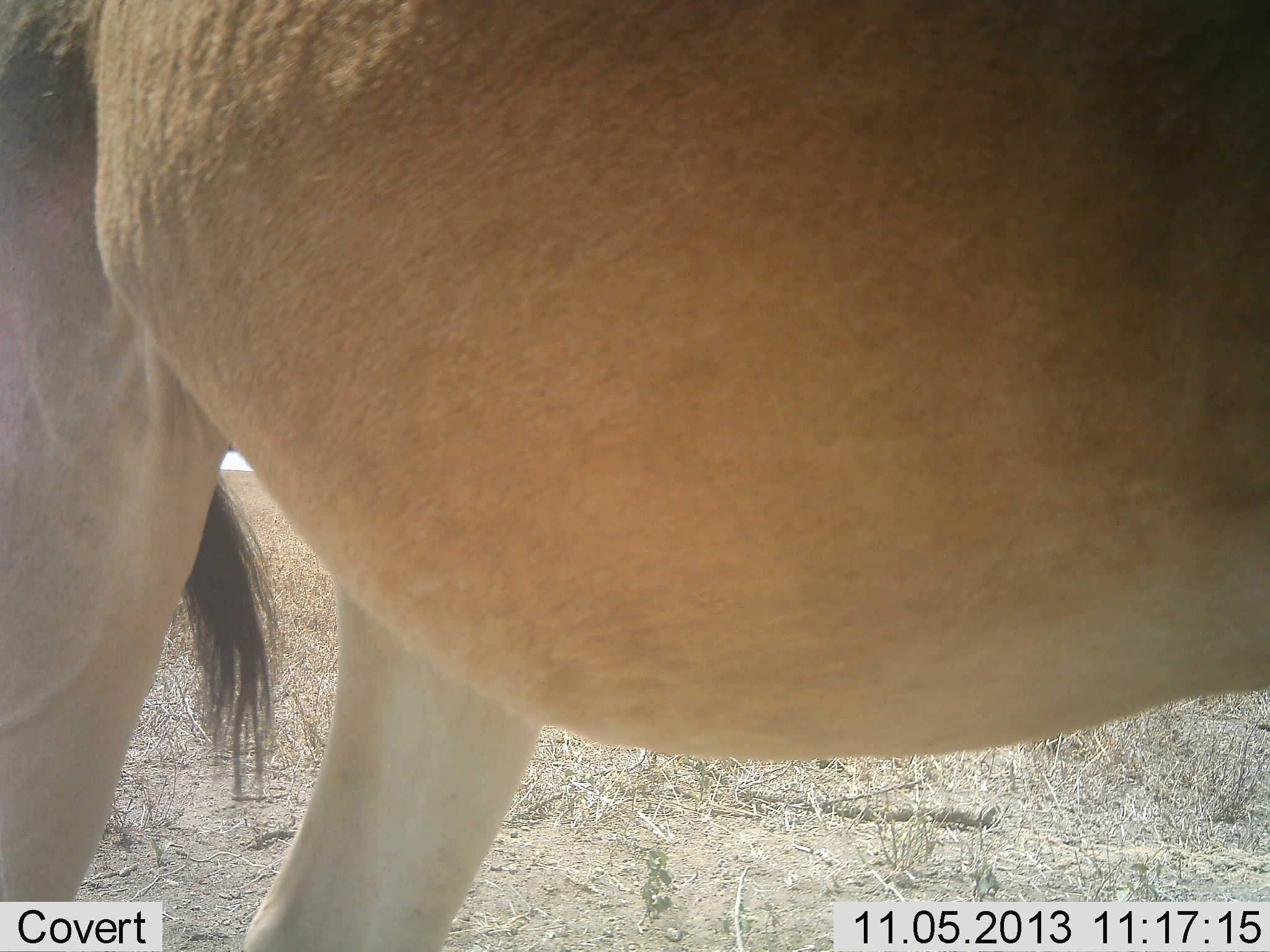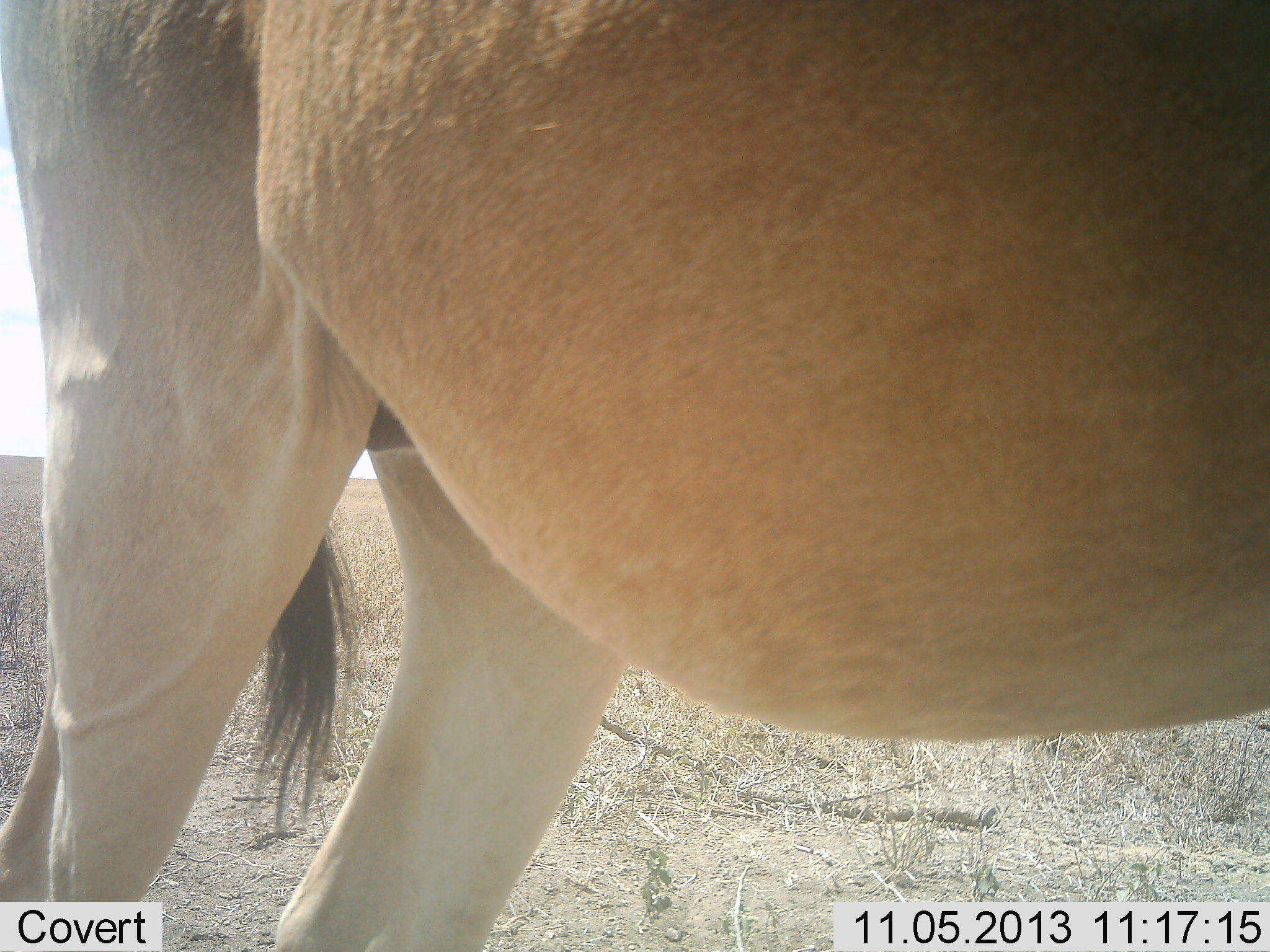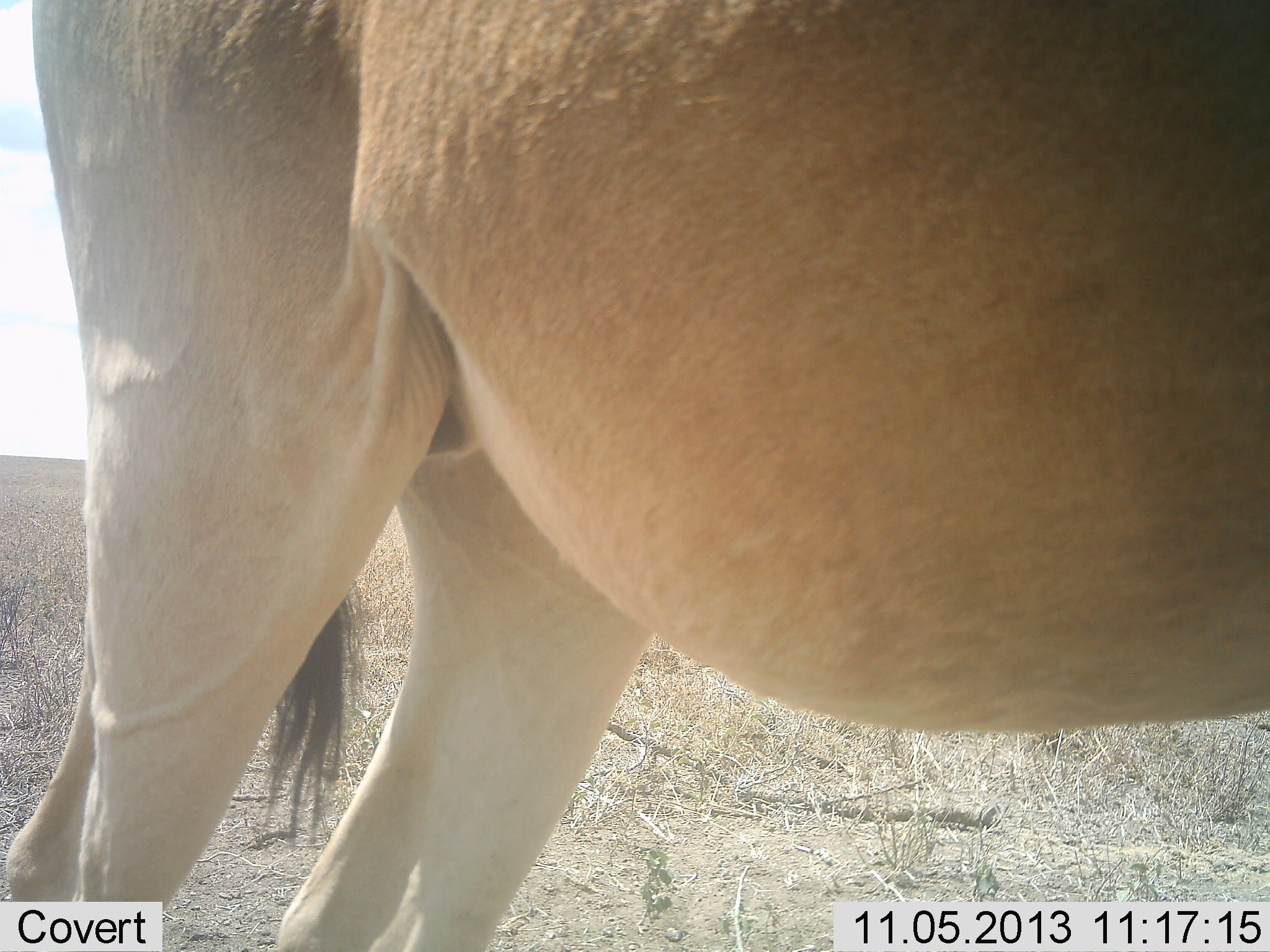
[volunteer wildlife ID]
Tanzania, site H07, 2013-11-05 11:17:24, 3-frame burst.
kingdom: Animalia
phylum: Chordata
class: Mammalia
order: Artiodactyla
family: Bovidae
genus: Alcelaphus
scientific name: Alcelaphus buselaphus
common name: hartebeest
Hartebeest (Alcelaphus buselaphus), count 1. Behavior (volunteer vote fractions): standing 100%, resting 0%, moving 0%, interacting 0%. Young present (vote fraction): 0%. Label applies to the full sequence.